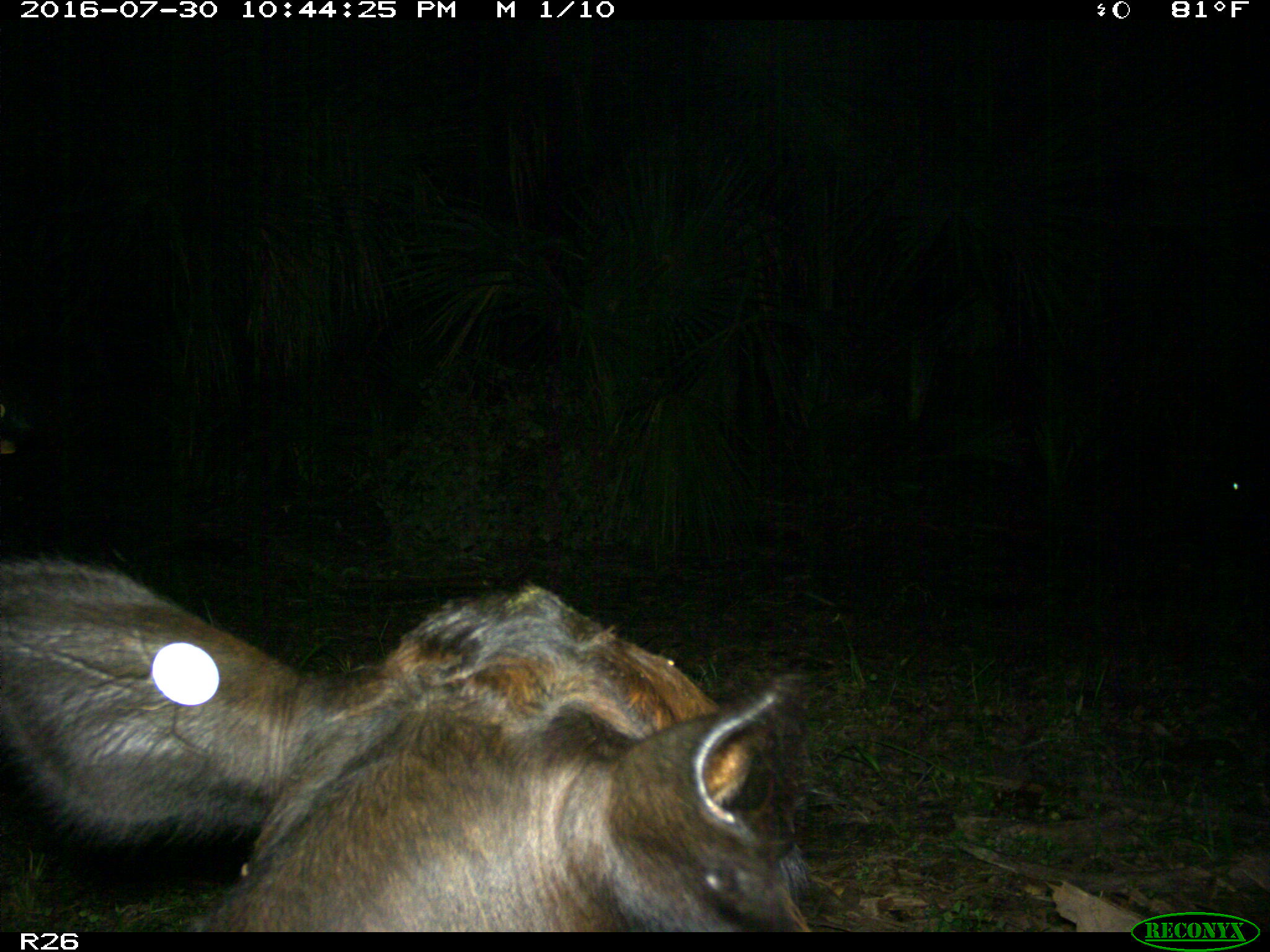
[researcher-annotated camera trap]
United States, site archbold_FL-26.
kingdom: Animalia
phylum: Chordata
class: Mammalia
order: Artiodactyla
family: Bovidae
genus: Bos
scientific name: Bos taurus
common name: domestic cow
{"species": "Bos taurus (domestic cow)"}